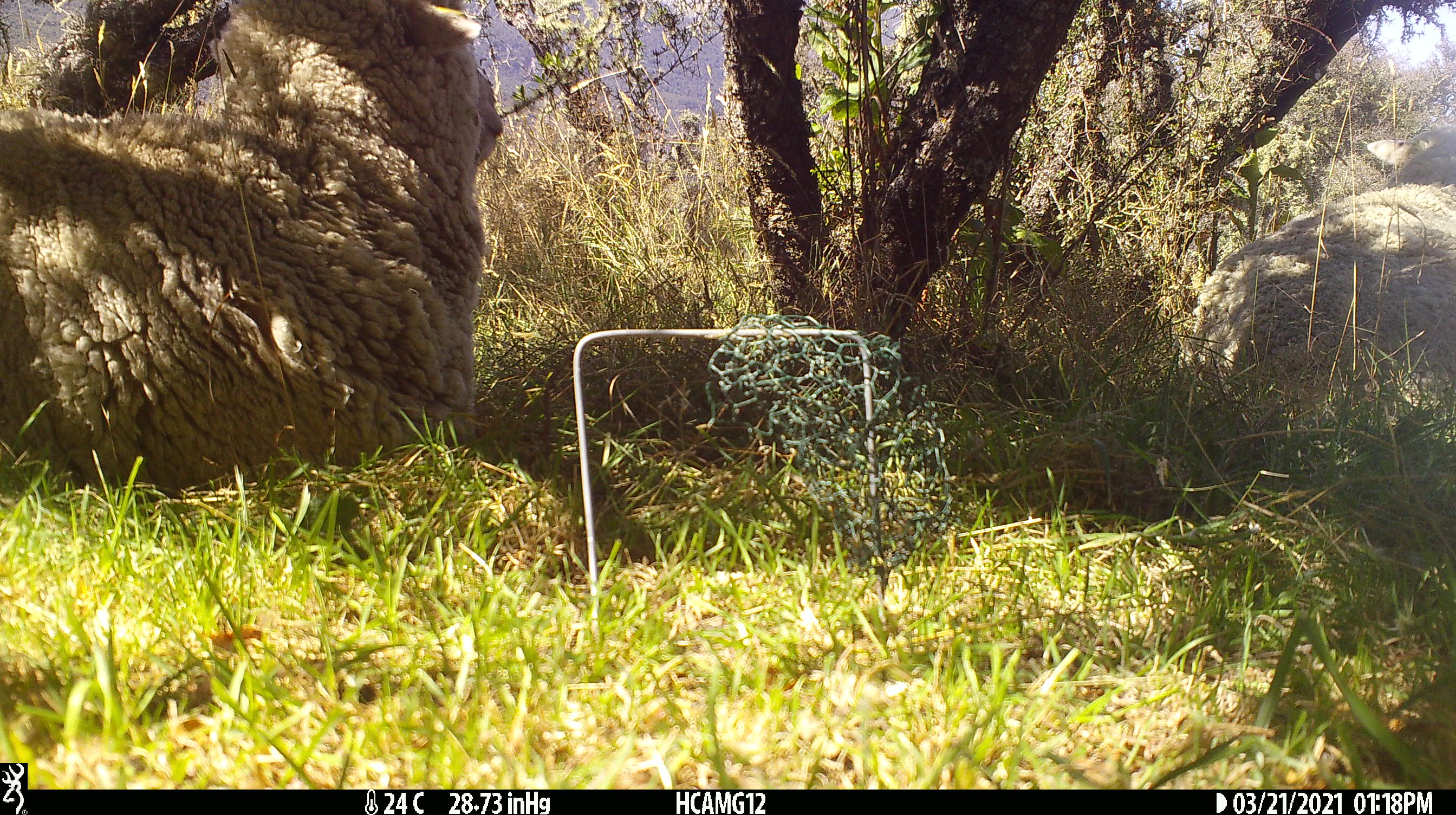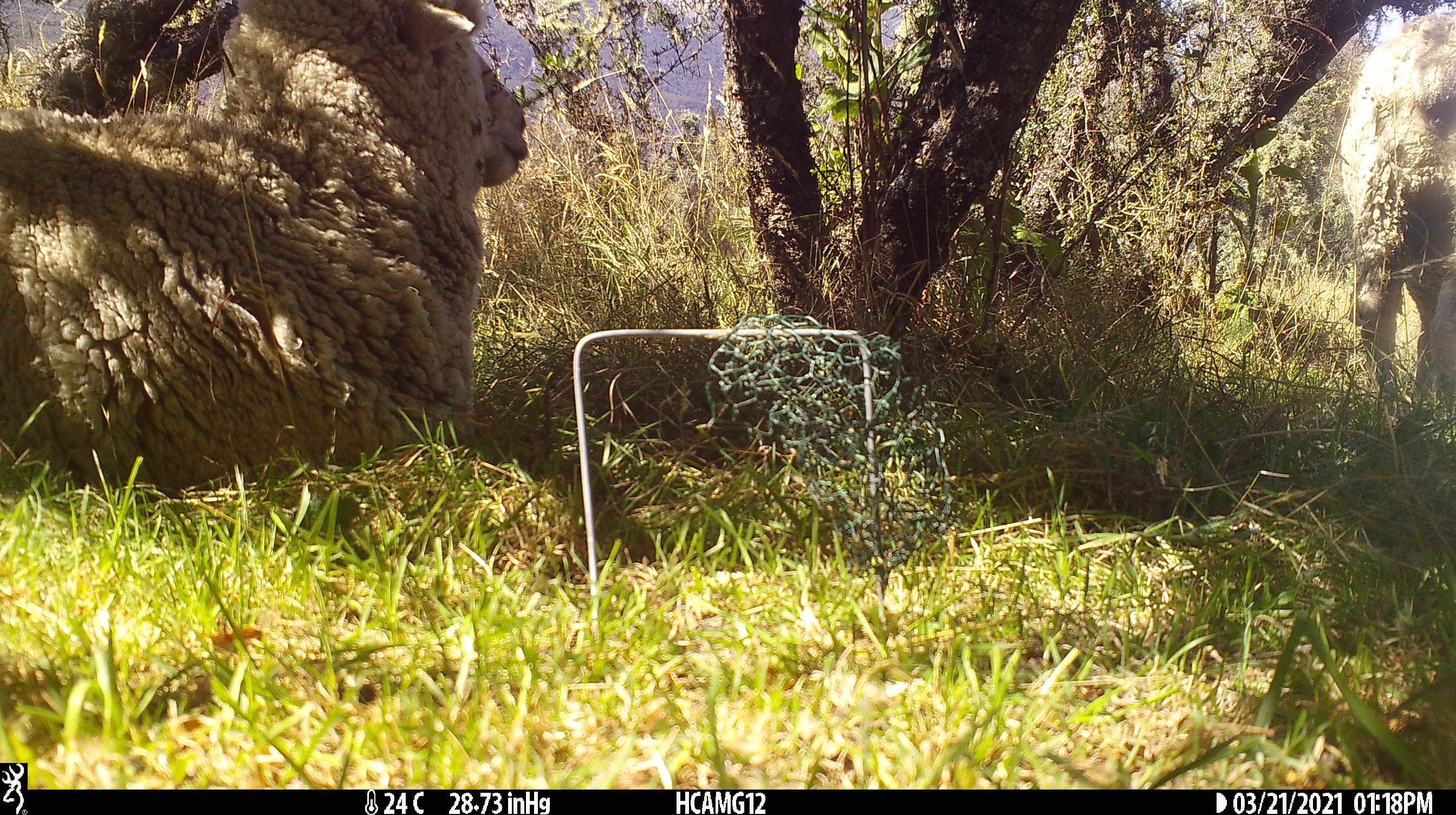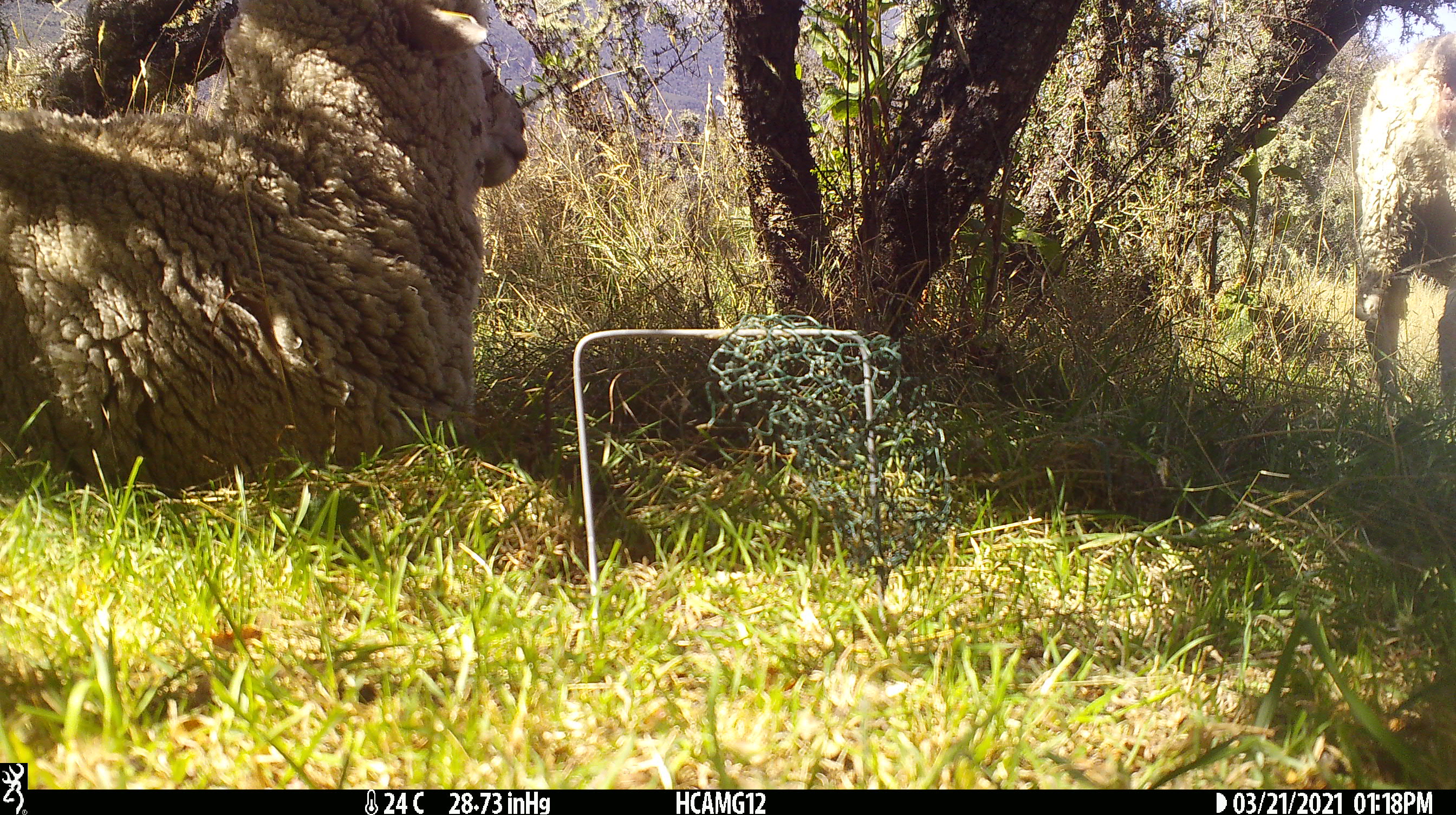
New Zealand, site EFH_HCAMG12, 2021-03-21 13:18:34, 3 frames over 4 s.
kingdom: Animalia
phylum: Chordata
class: Mammalia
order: Artiodactyla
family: Bovidae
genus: Ovis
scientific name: Ovis aries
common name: domestic sheep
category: sheep